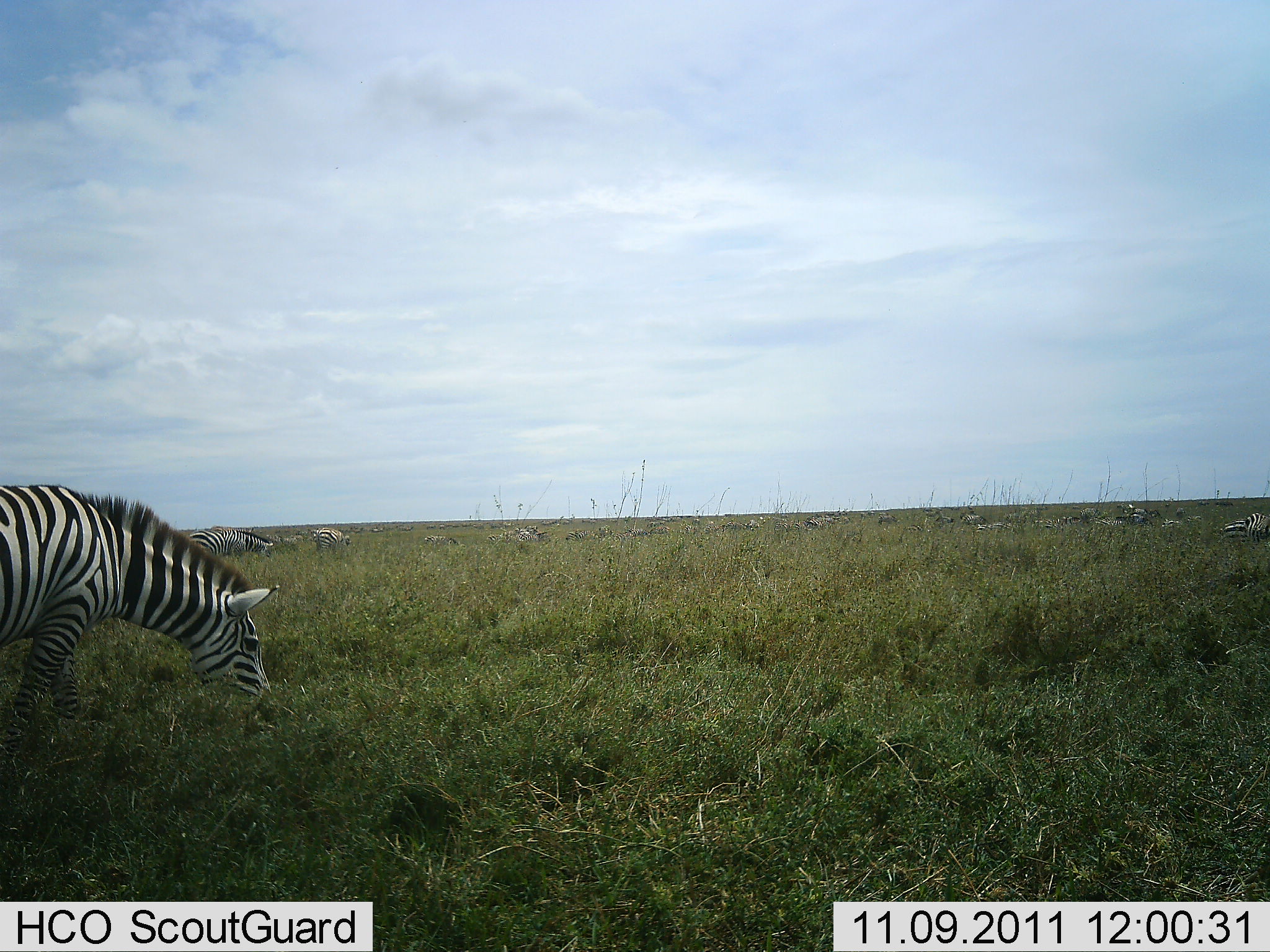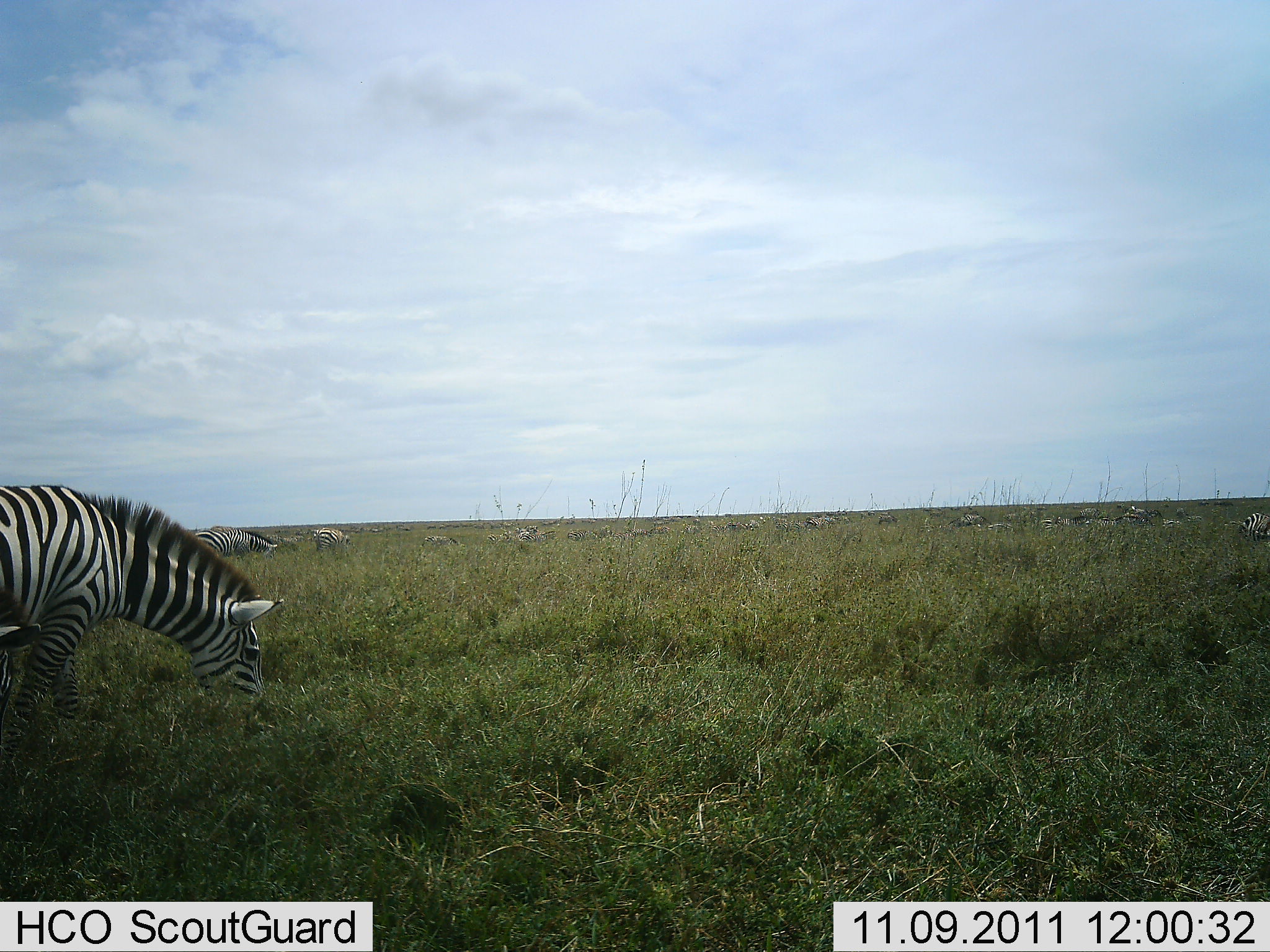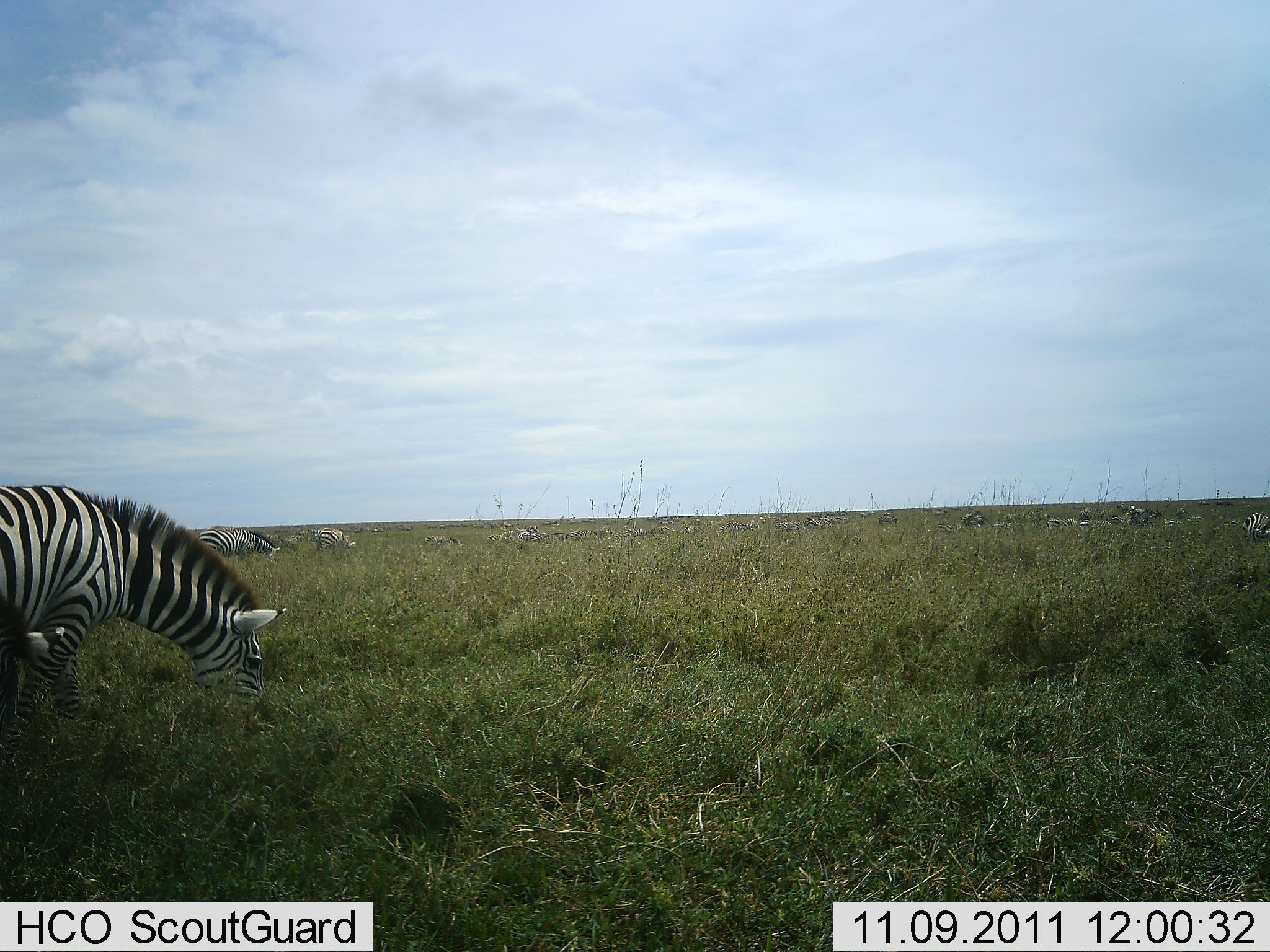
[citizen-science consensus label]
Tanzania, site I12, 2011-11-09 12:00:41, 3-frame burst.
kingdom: Animalia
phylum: Chordata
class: Mammalia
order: Perissodactyla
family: Equidae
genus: Equus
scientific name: Equus quagga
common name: plains zebra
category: zebra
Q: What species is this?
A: Zebra (plains zebra) (Equus quagga).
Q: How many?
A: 11-50.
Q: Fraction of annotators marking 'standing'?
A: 33%.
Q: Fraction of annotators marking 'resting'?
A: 8%.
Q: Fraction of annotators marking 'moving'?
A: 17%.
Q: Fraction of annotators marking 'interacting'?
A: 0%.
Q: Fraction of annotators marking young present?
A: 0%.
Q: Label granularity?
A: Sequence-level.